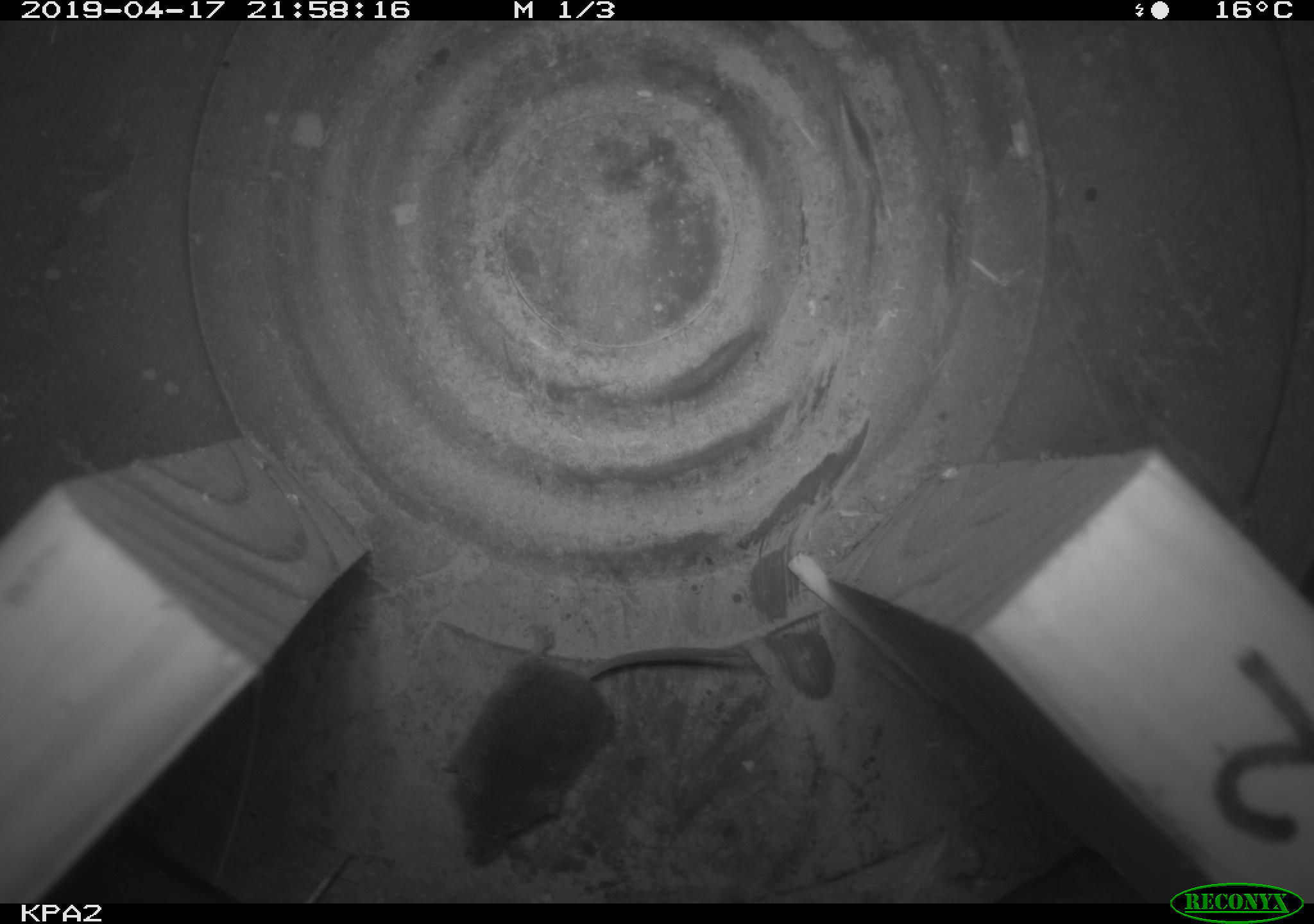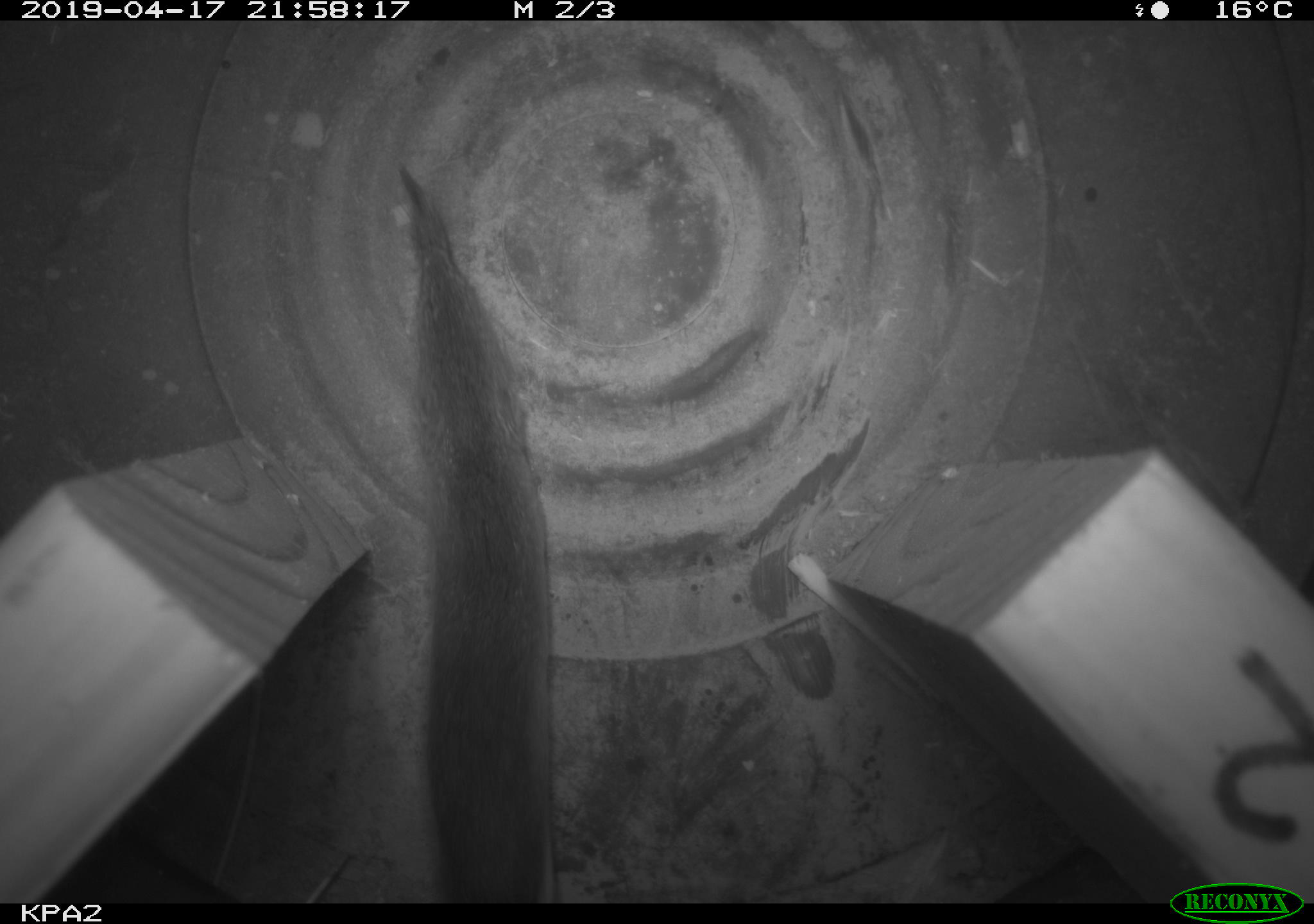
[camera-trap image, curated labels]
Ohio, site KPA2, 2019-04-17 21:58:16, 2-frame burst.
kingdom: Animalia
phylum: Chordata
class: Mammalia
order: Eulipotyphla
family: Soricidae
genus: Sorex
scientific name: Sorex cinereus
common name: masked shrew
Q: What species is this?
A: Masked shrew (Sorex cinereus).